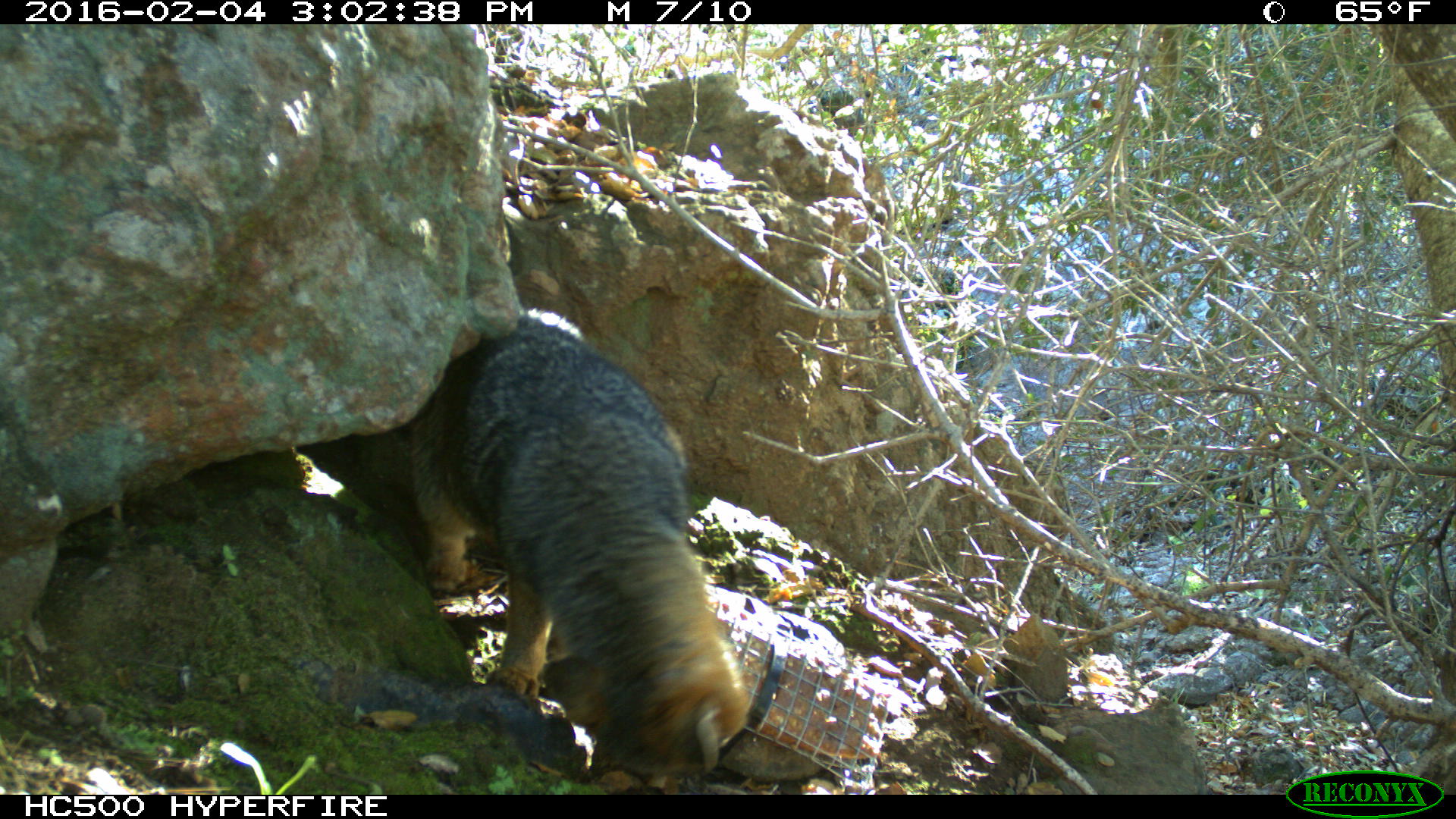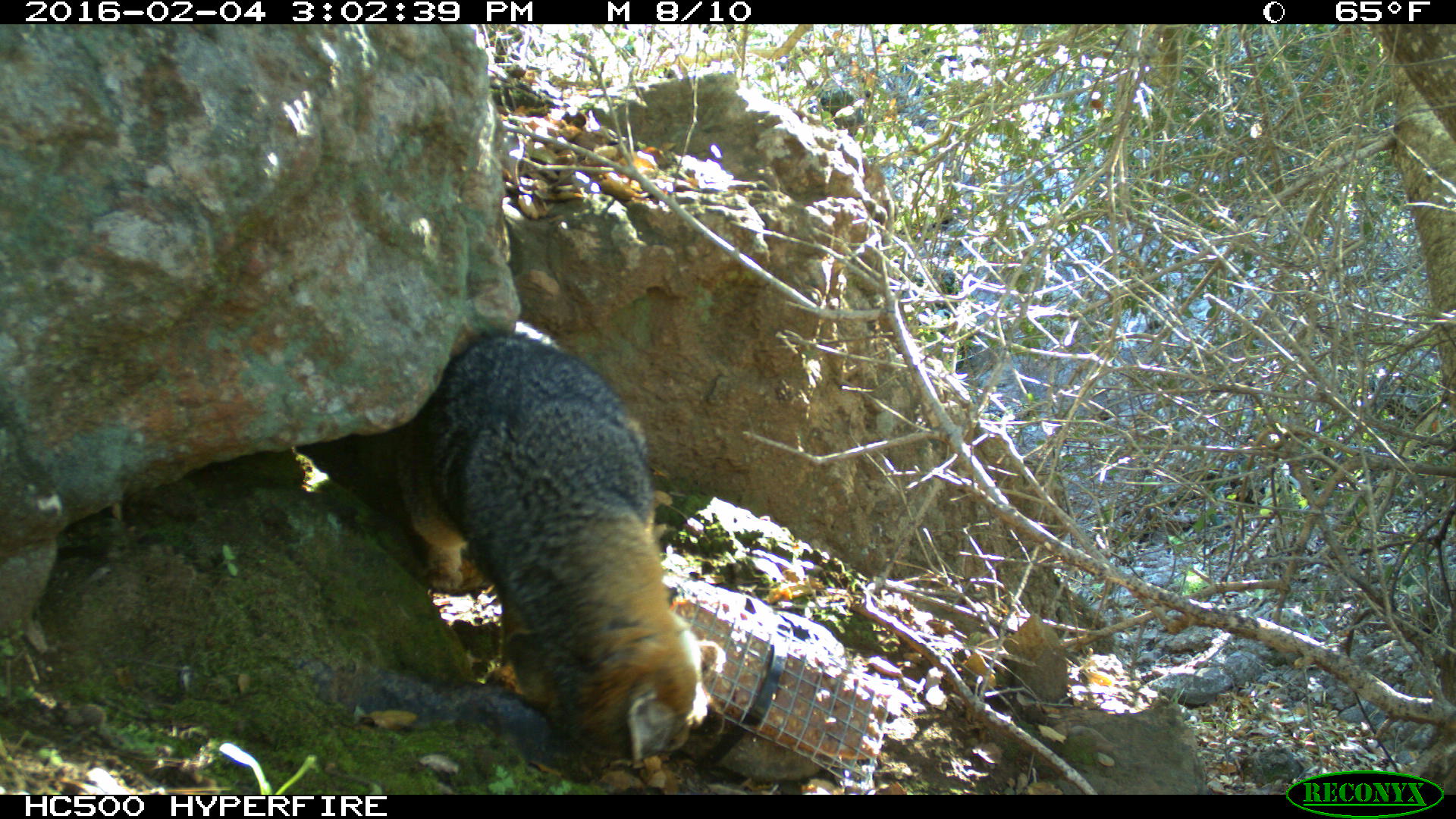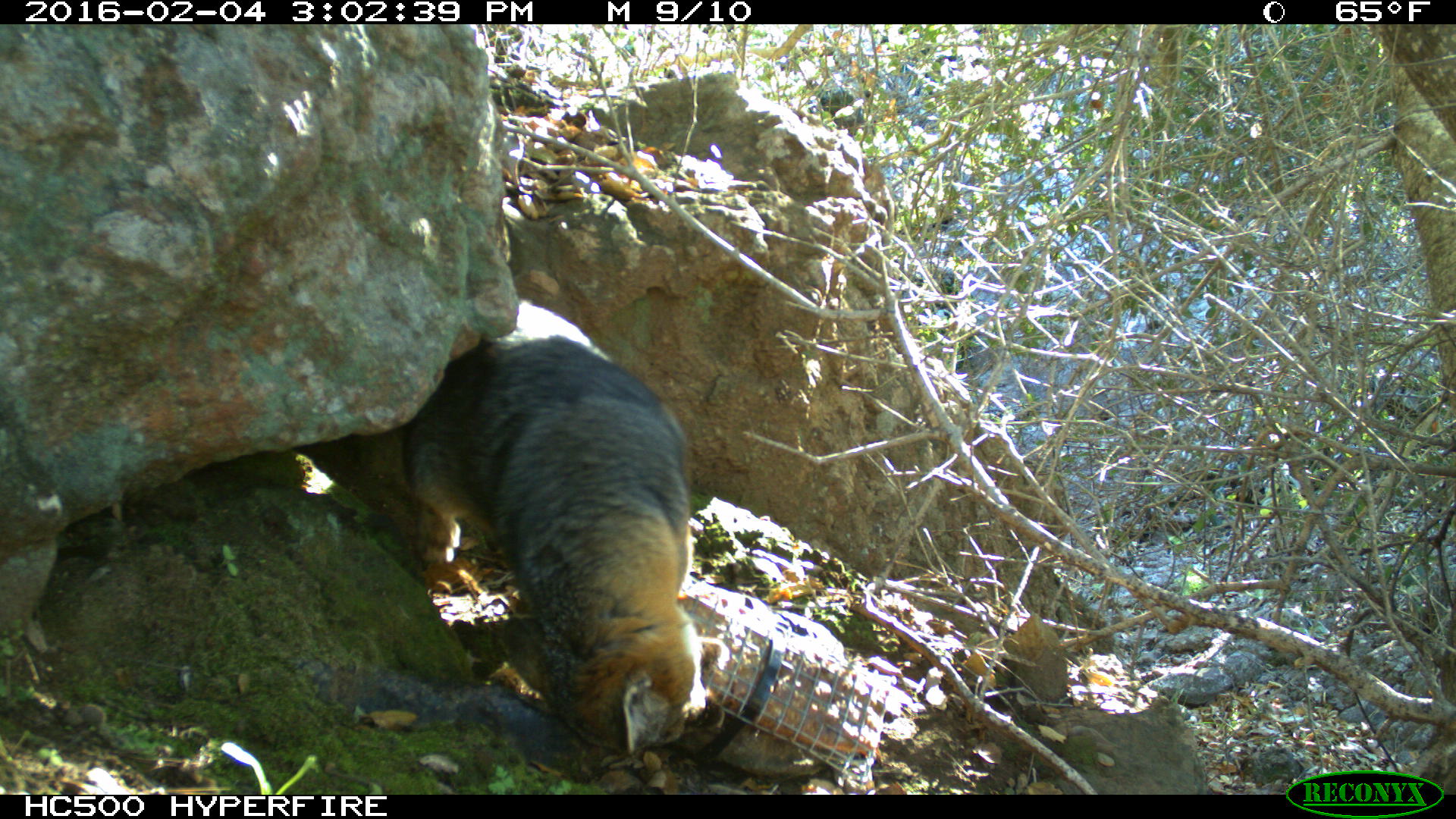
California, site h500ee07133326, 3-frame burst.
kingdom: Animalia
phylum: Chordata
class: Mammalia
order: Carnivora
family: Canidae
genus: Urocyon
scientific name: Urocyon littoralis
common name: island fox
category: fox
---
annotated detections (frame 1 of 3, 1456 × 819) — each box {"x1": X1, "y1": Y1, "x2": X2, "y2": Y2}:
fox: {"x1": 396, "y1": 310, "x2": 749, "y2": 770}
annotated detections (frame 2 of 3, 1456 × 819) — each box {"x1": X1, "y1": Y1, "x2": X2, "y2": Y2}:
fox: {"x1": 391, "y1": 321, "x2": 722, "y2": 768}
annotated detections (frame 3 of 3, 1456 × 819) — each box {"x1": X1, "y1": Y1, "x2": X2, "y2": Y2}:
fox: {"x1": 394, "y1": 293, "x2": 726, "y2": 757}